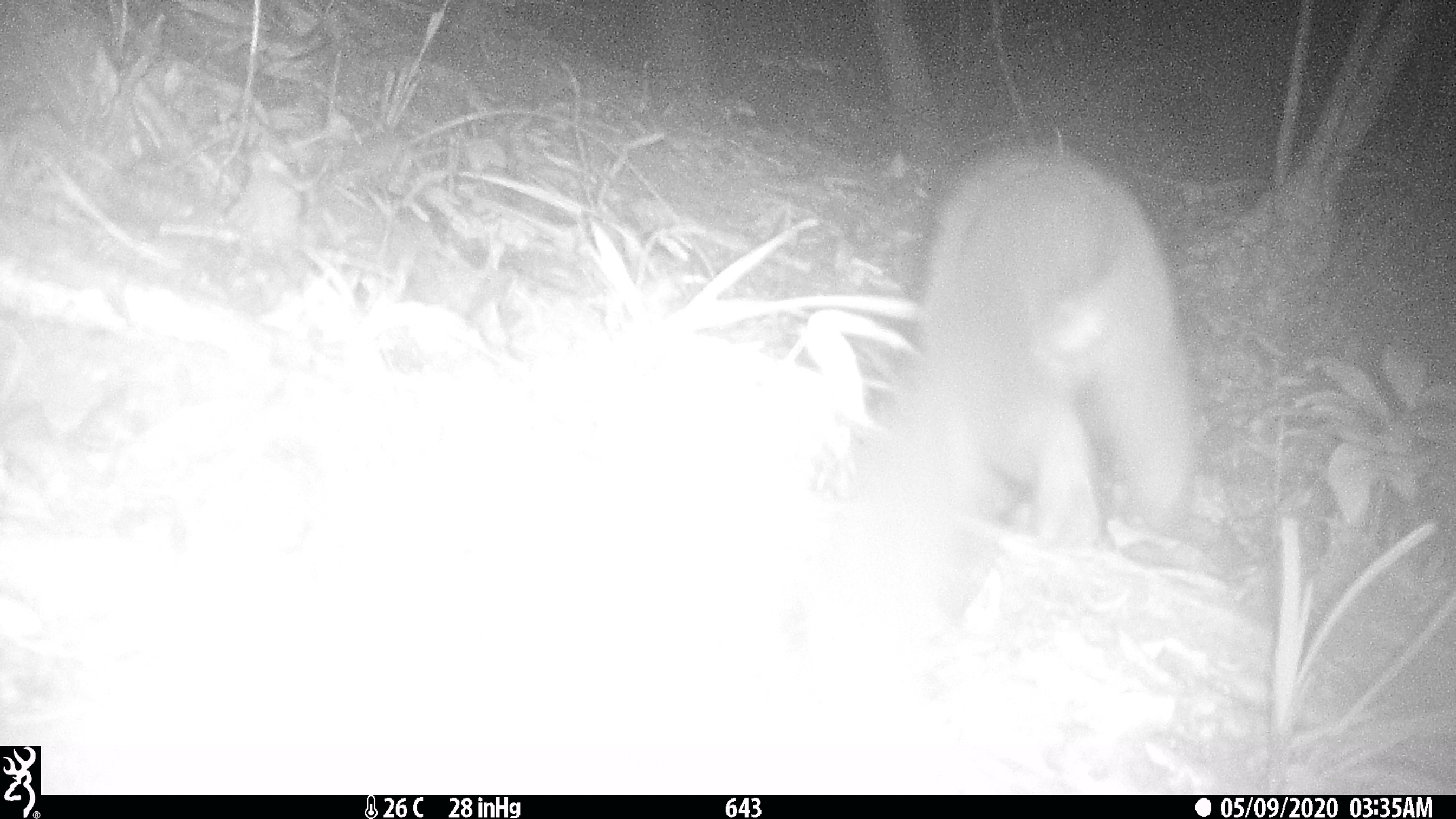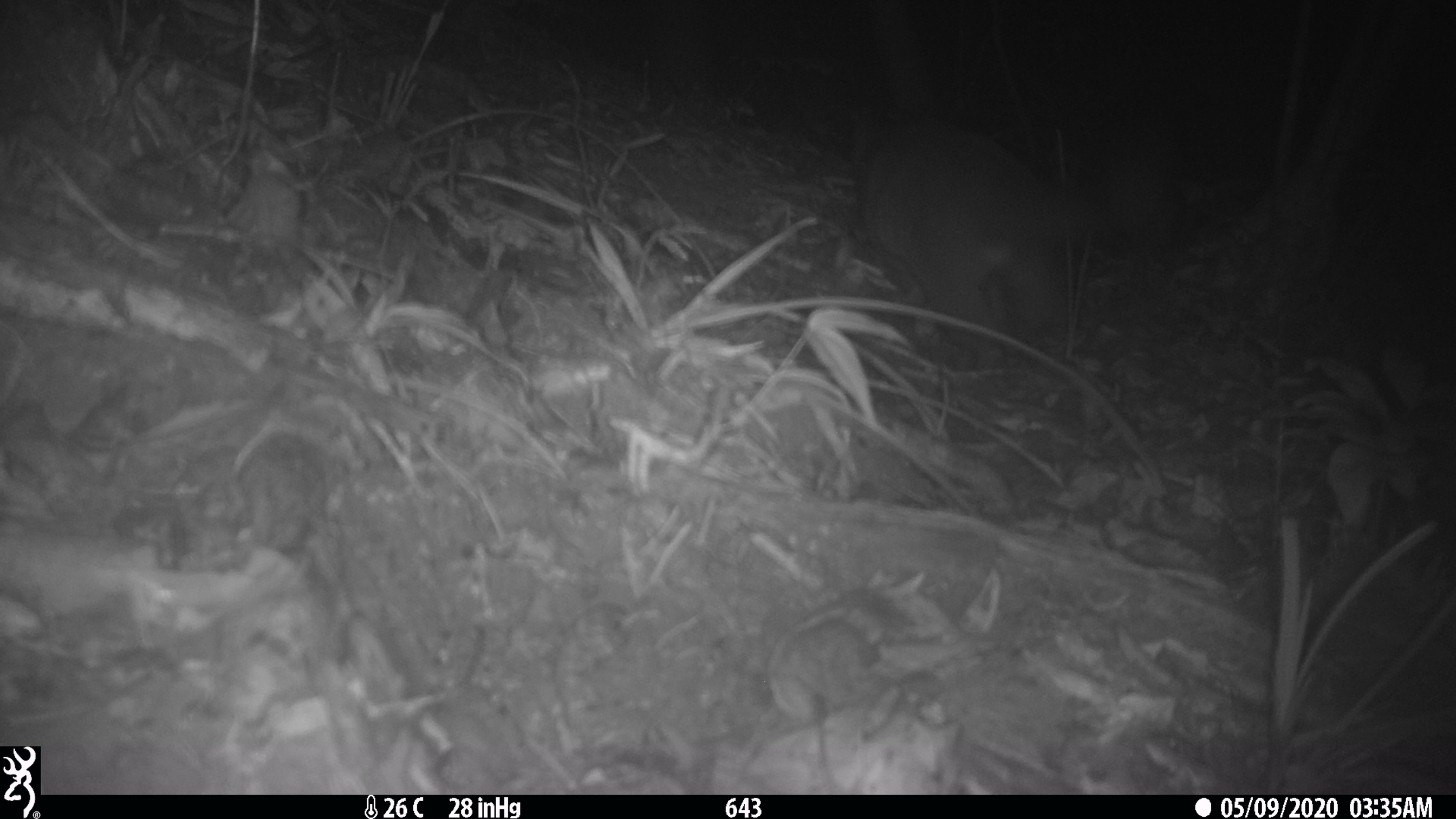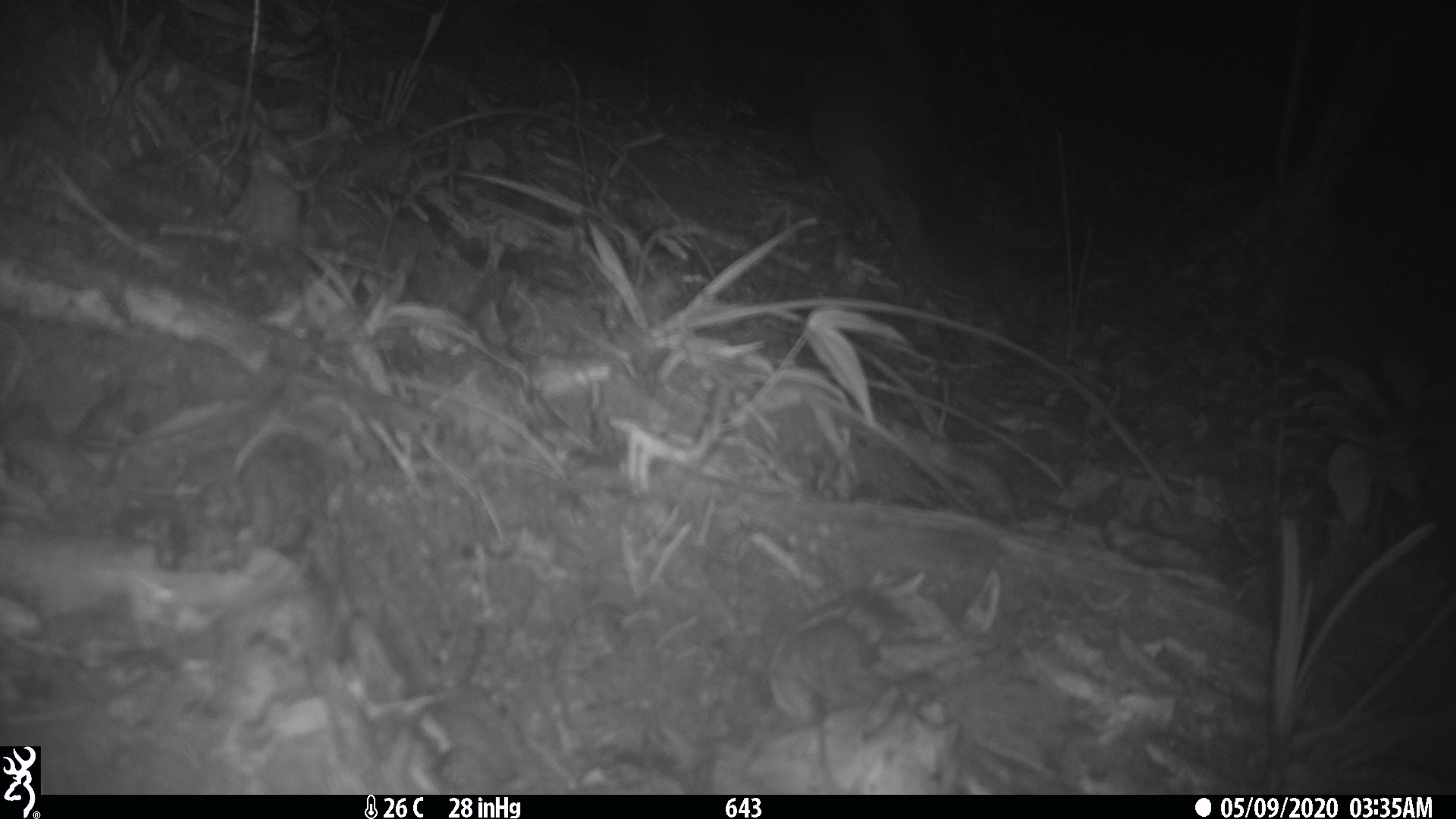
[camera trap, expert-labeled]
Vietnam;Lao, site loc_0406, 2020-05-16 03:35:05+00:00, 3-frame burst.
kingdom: Animalia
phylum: Chordata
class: Mammalia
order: Carnivora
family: Viverridae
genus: Paguma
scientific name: Paguma larvata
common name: masked palm civet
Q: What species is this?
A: Masked palm civet (Paguma larvata).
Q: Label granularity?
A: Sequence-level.